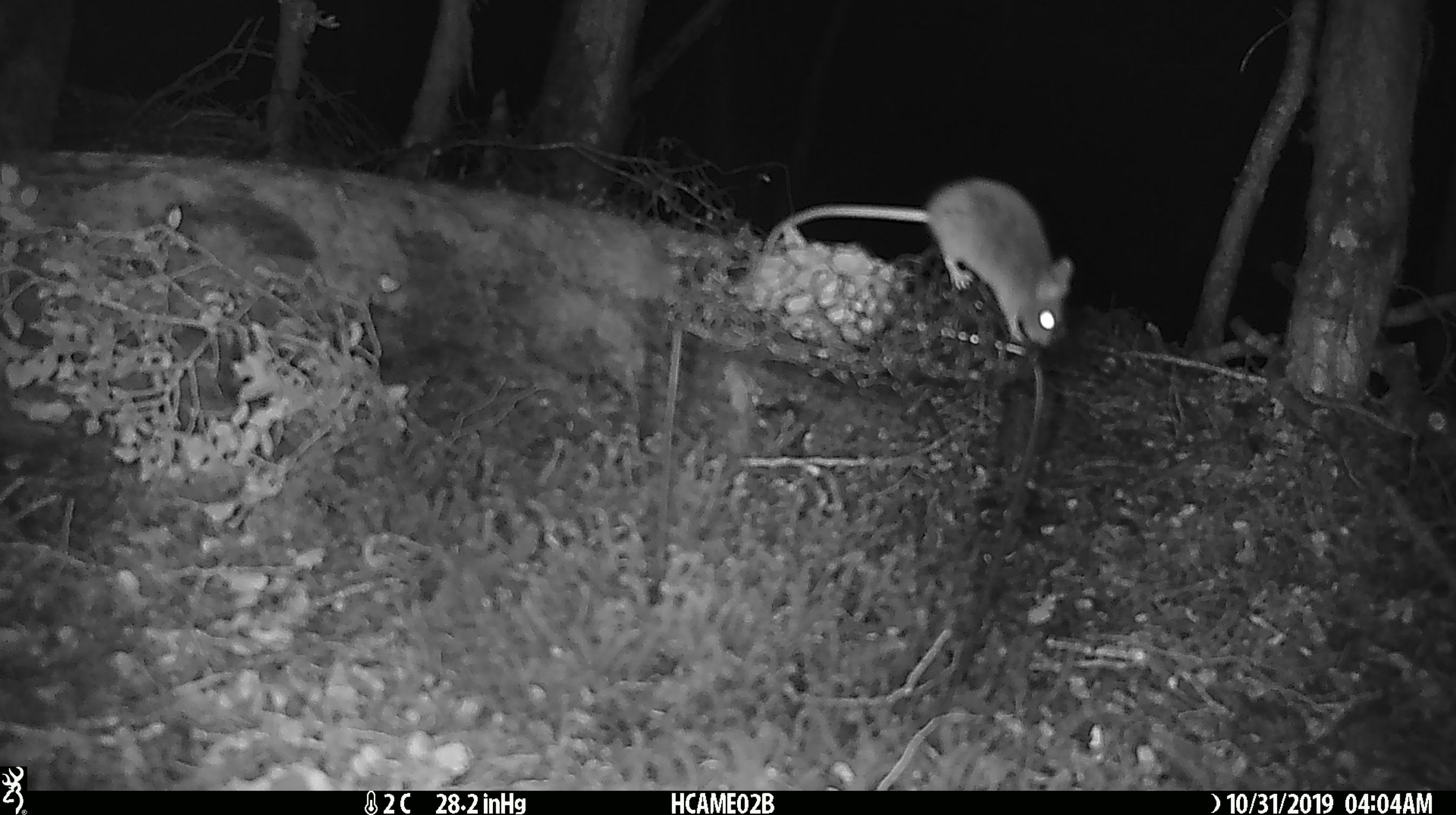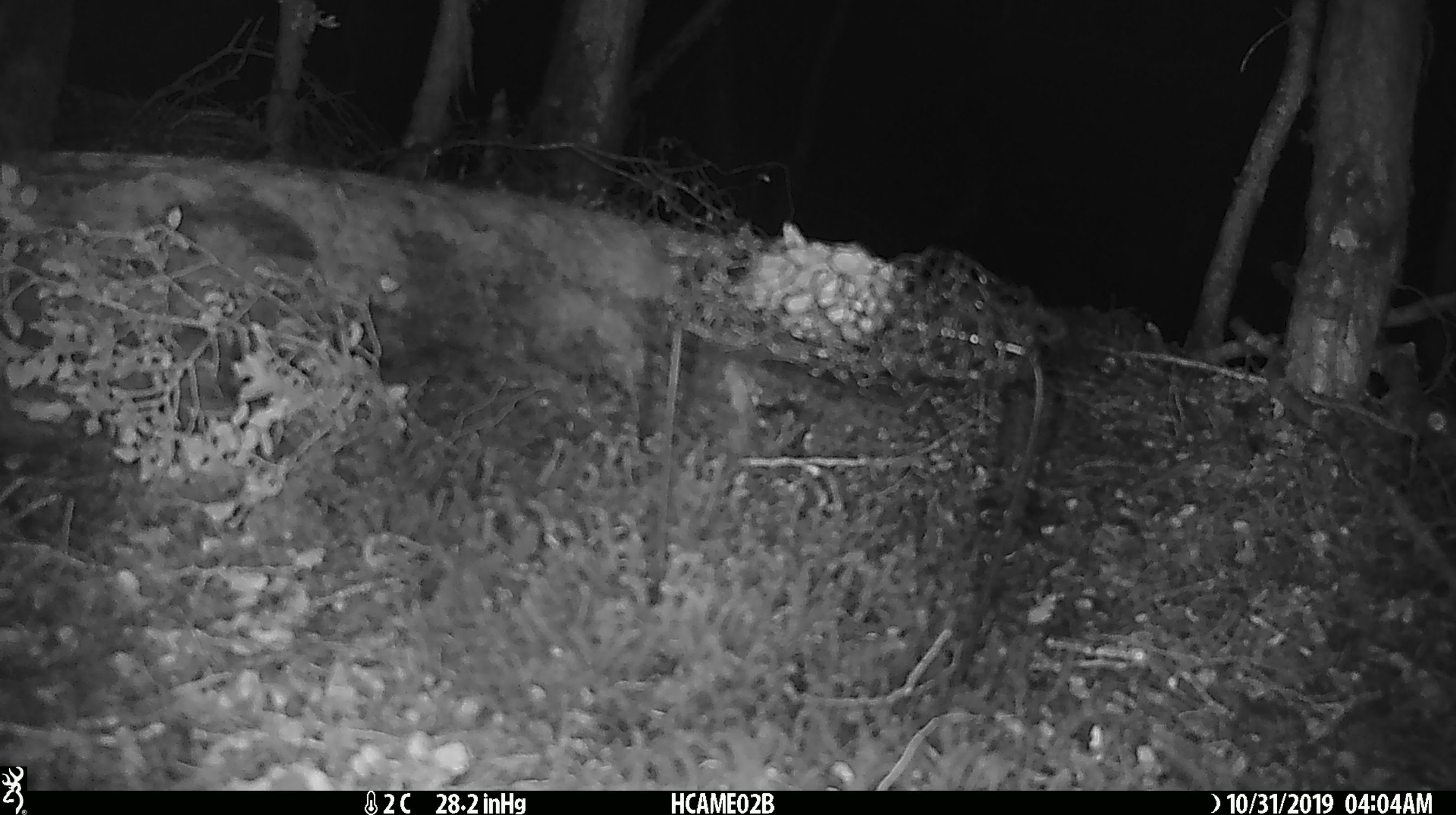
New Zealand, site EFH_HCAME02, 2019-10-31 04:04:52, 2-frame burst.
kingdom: Animalia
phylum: Chordata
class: Mammalia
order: Rodentia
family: Muridae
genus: Mus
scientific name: Mus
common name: mouse